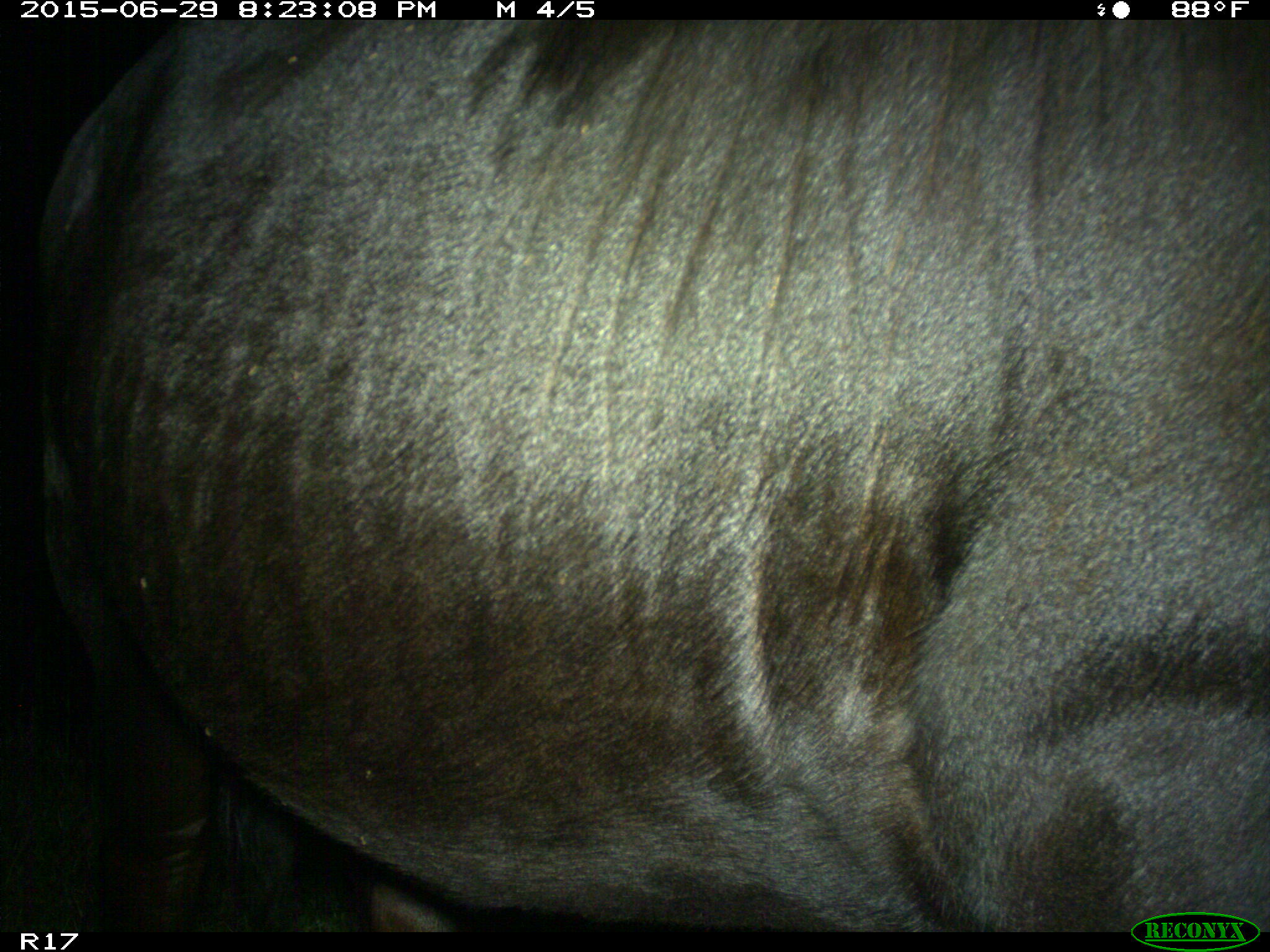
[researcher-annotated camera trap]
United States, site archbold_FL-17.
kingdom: Animalia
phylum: Chordata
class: Mammalia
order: Artiodactyla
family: Bovidae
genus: Bos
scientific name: Bos taurus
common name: domestic cow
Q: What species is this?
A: Bos taurus (domestic cow).